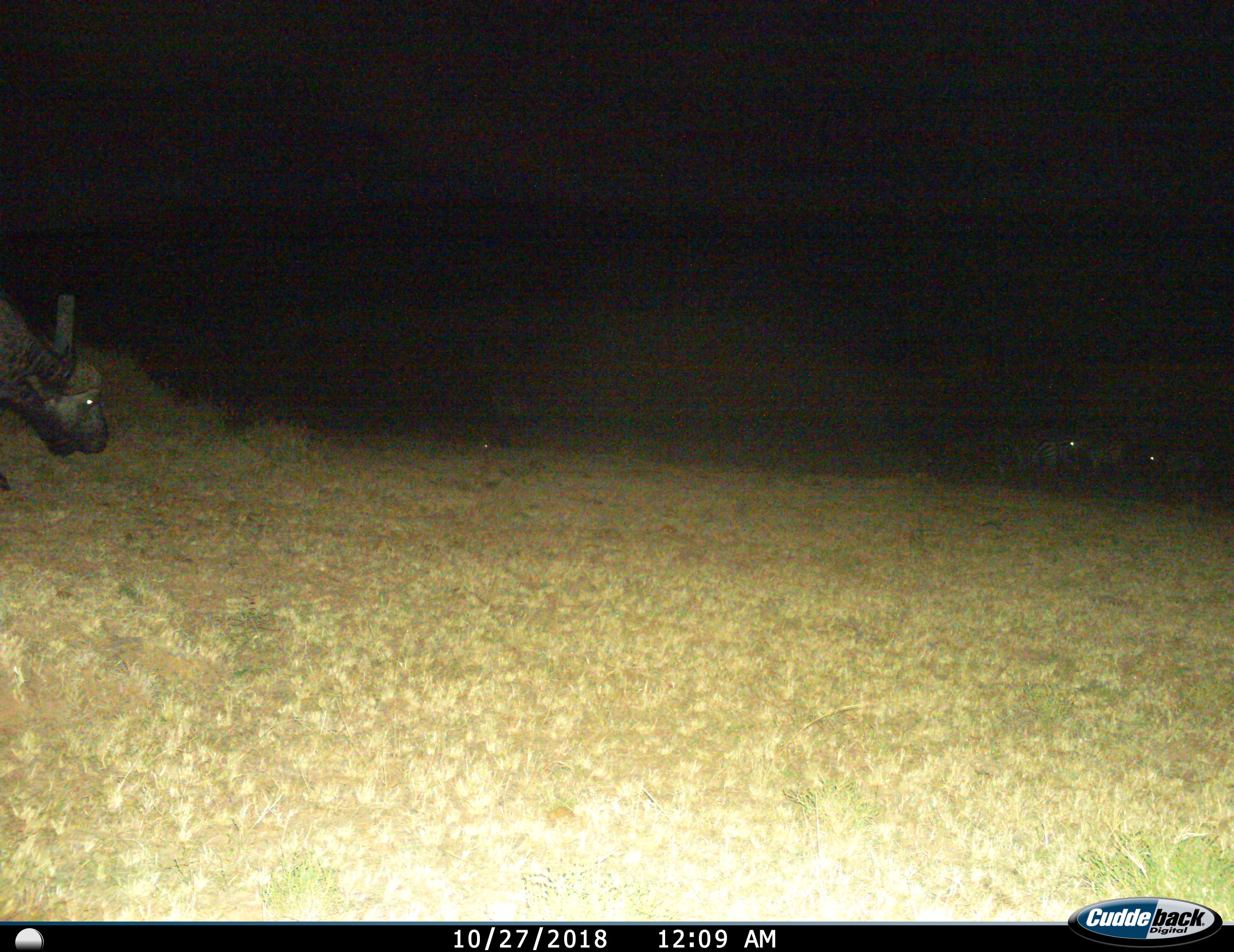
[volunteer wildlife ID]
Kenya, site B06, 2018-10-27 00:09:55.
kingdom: Animalia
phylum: Chordata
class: Mammalia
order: Artiodactyla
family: Bovidae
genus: Syncerus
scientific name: Syncerus caffer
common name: cape buffalo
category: buffalo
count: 1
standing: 20%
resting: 0%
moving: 80%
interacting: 0%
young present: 0%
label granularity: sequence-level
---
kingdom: Animalia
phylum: Chordata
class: Mammalia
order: Perissodactyla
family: Equidae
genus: Equus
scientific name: Equus quagga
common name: plains zebra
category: zebra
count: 3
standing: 83%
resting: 0%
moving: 17%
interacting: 0%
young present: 0%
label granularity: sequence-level